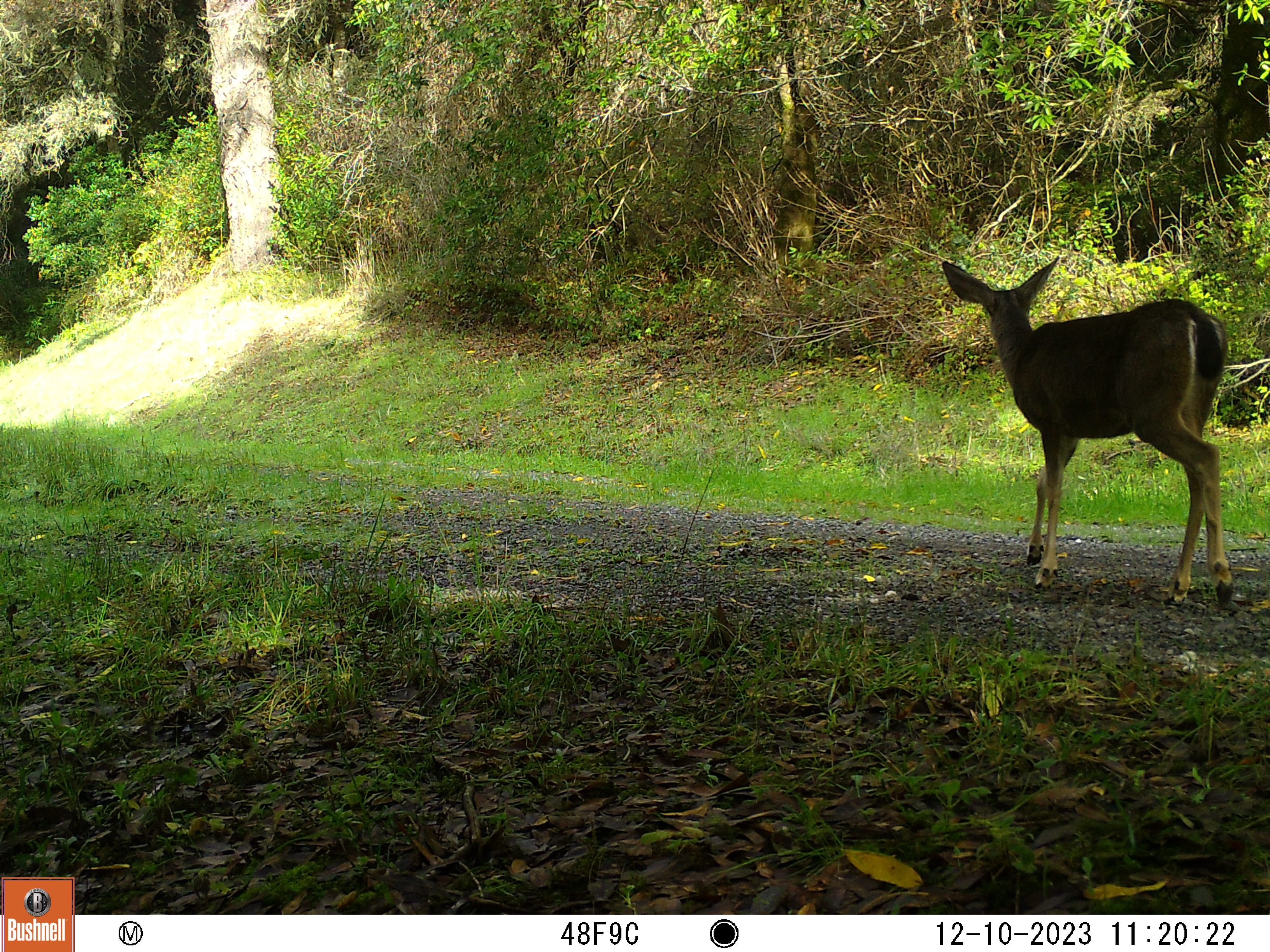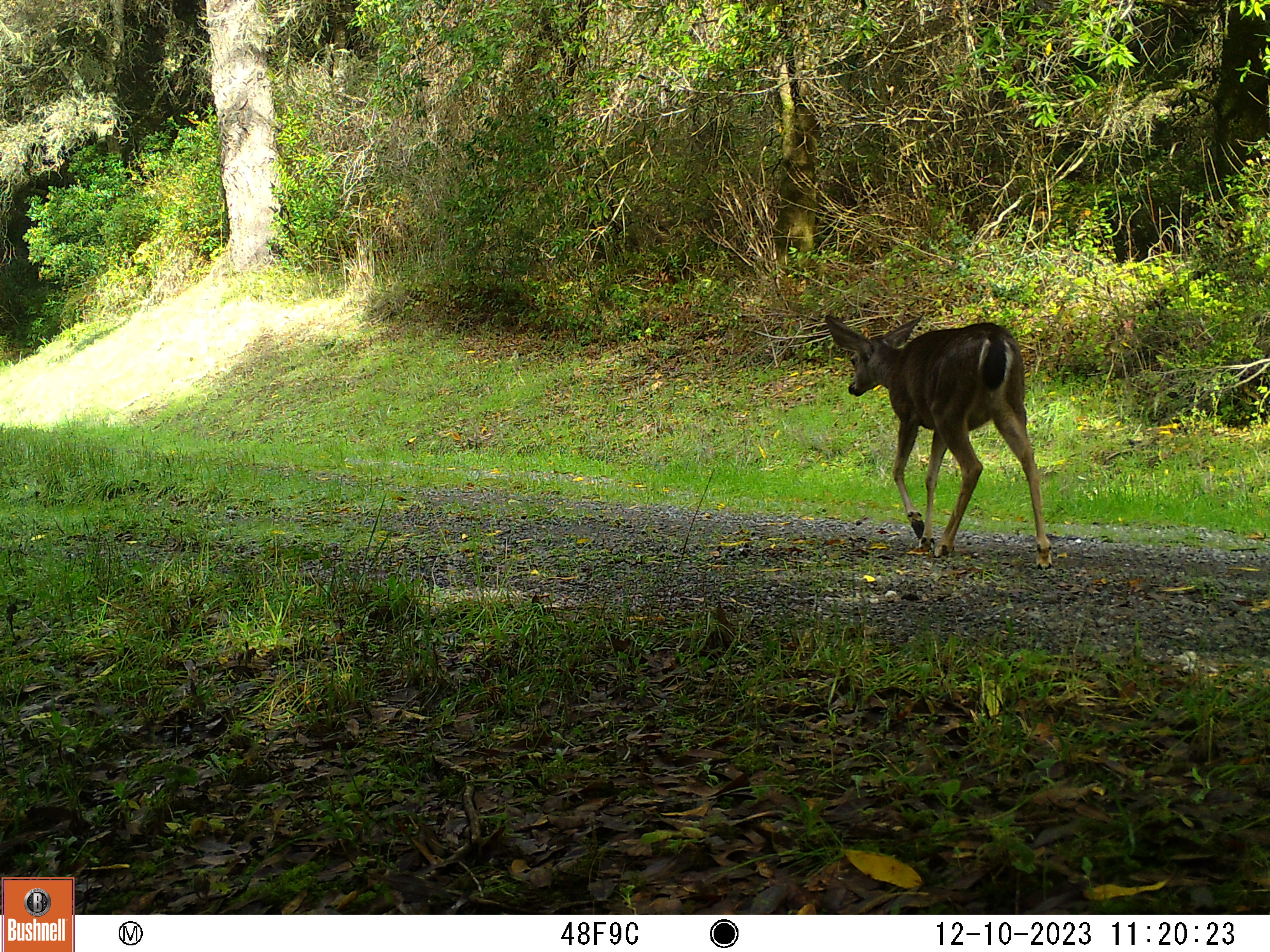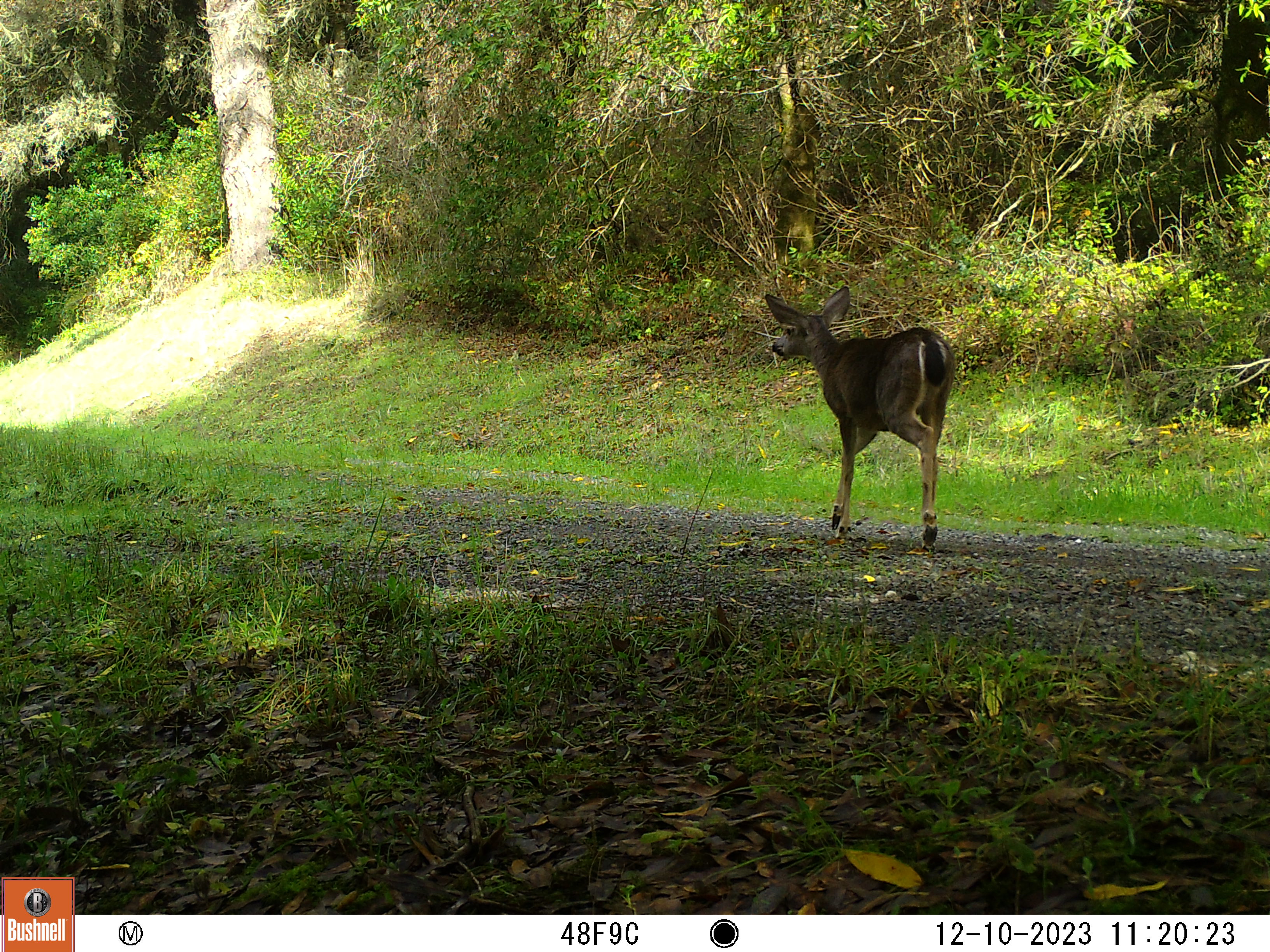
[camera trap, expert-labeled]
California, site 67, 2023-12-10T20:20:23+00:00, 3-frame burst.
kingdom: Animalia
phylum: Chordata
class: Mammalia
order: Artiodactyla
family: Cervidae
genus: Odocoileus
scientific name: Odocoileus hemionus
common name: mule deer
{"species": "mule deer (Odocoileus hemionus)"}